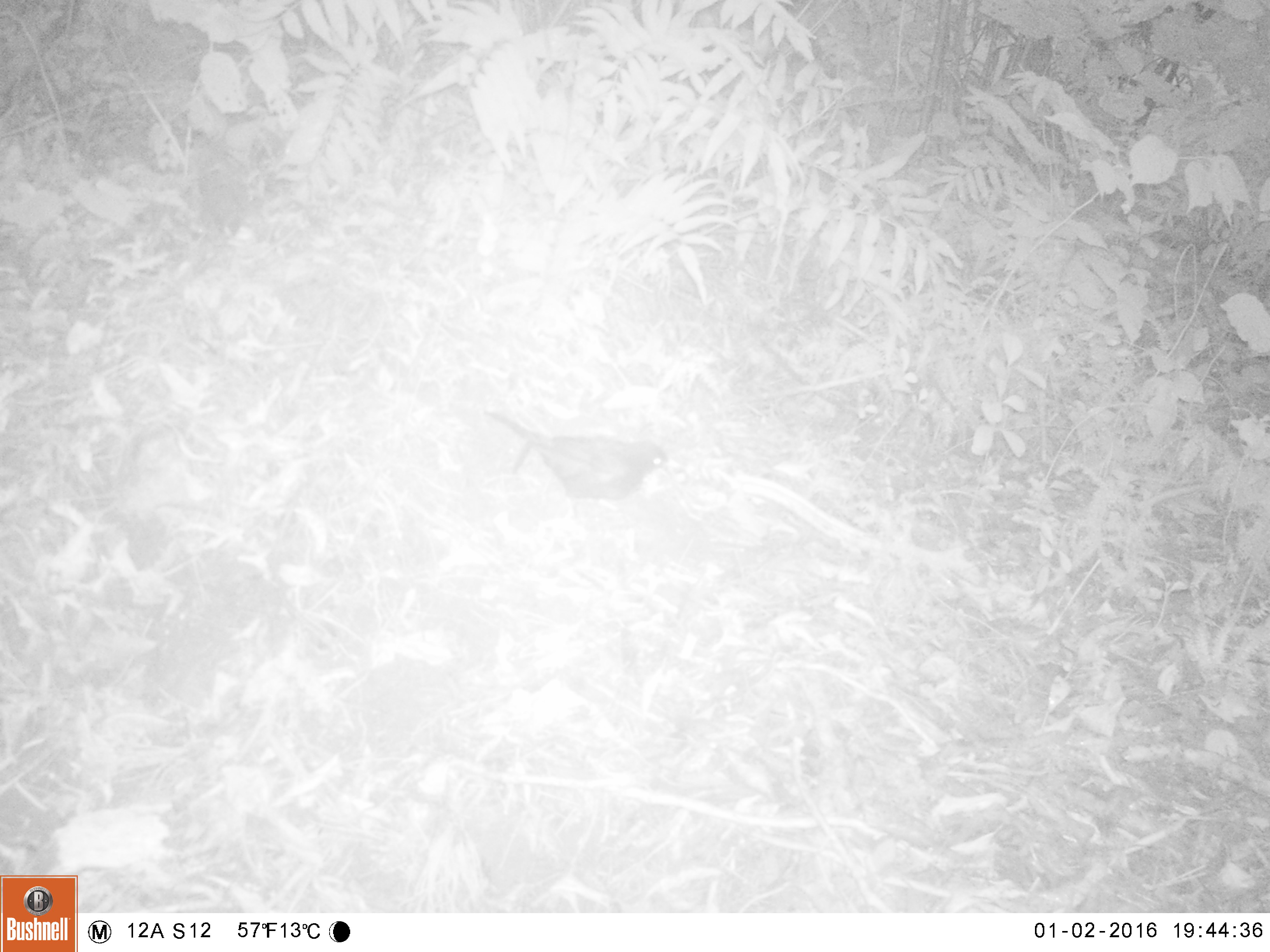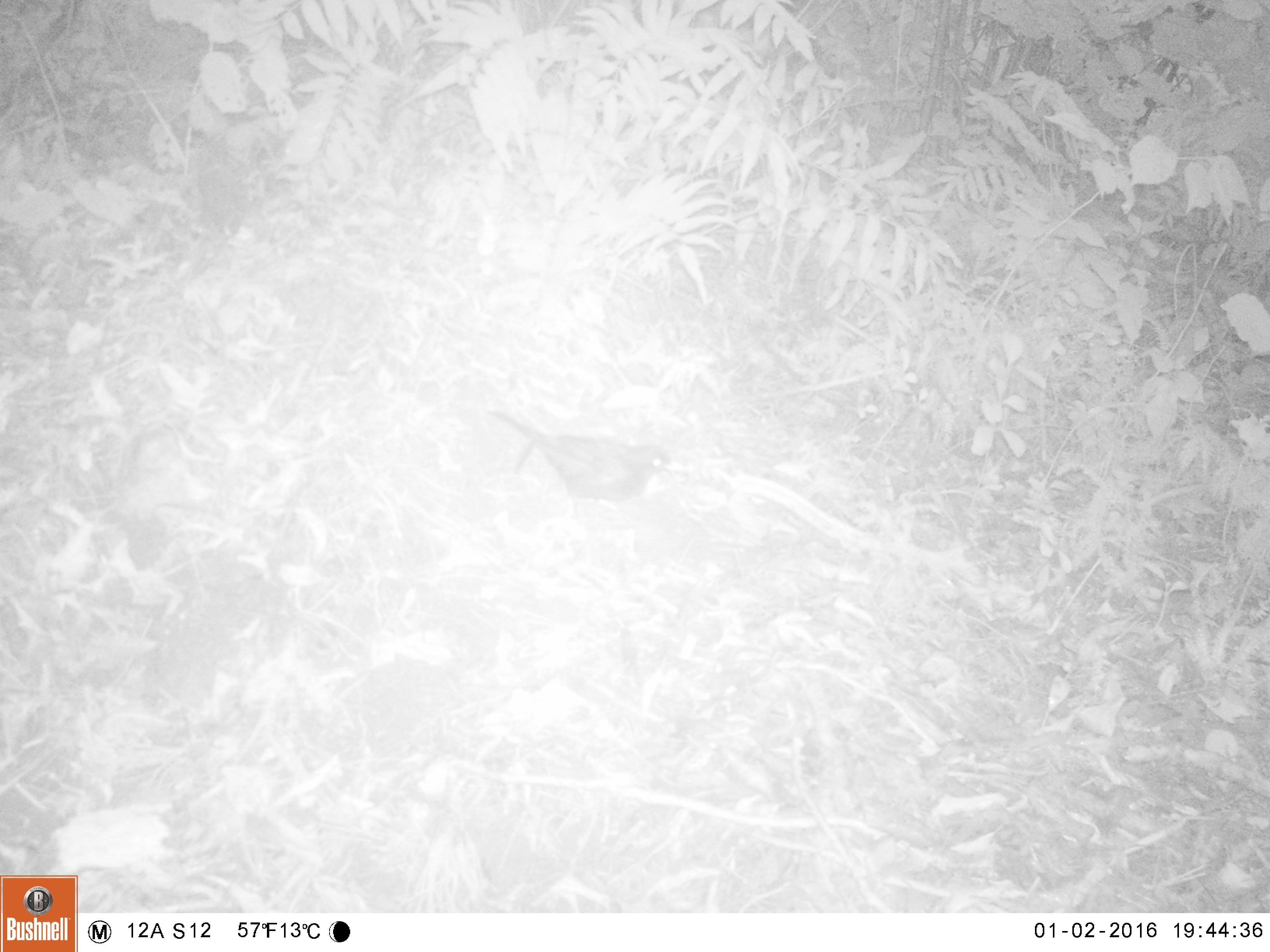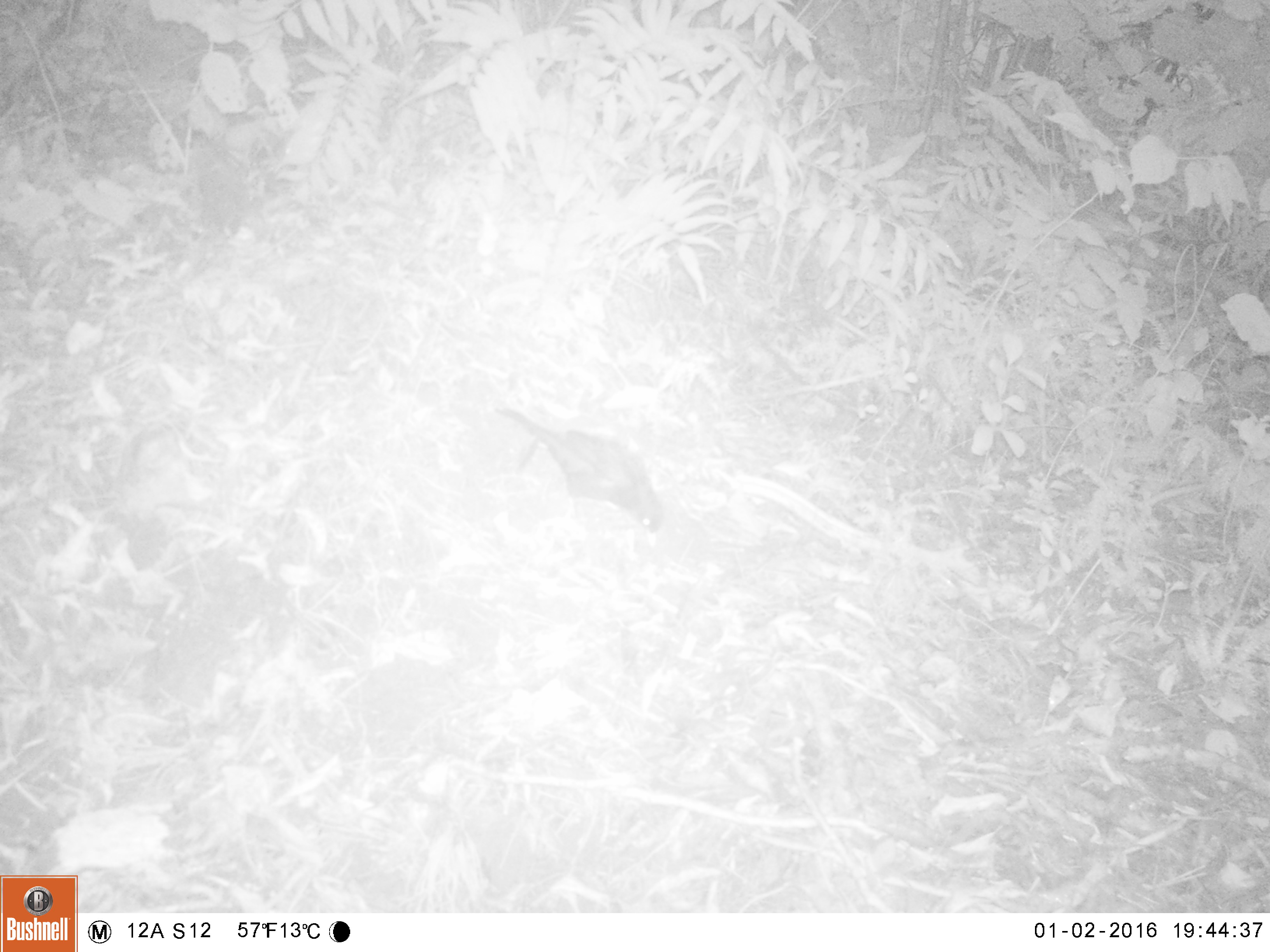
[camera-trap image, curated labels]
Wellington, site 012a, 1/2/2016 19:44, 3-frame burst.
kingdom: Animalia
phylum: Chordata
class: Aves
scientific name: Aves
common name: bird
Bird (Aves).